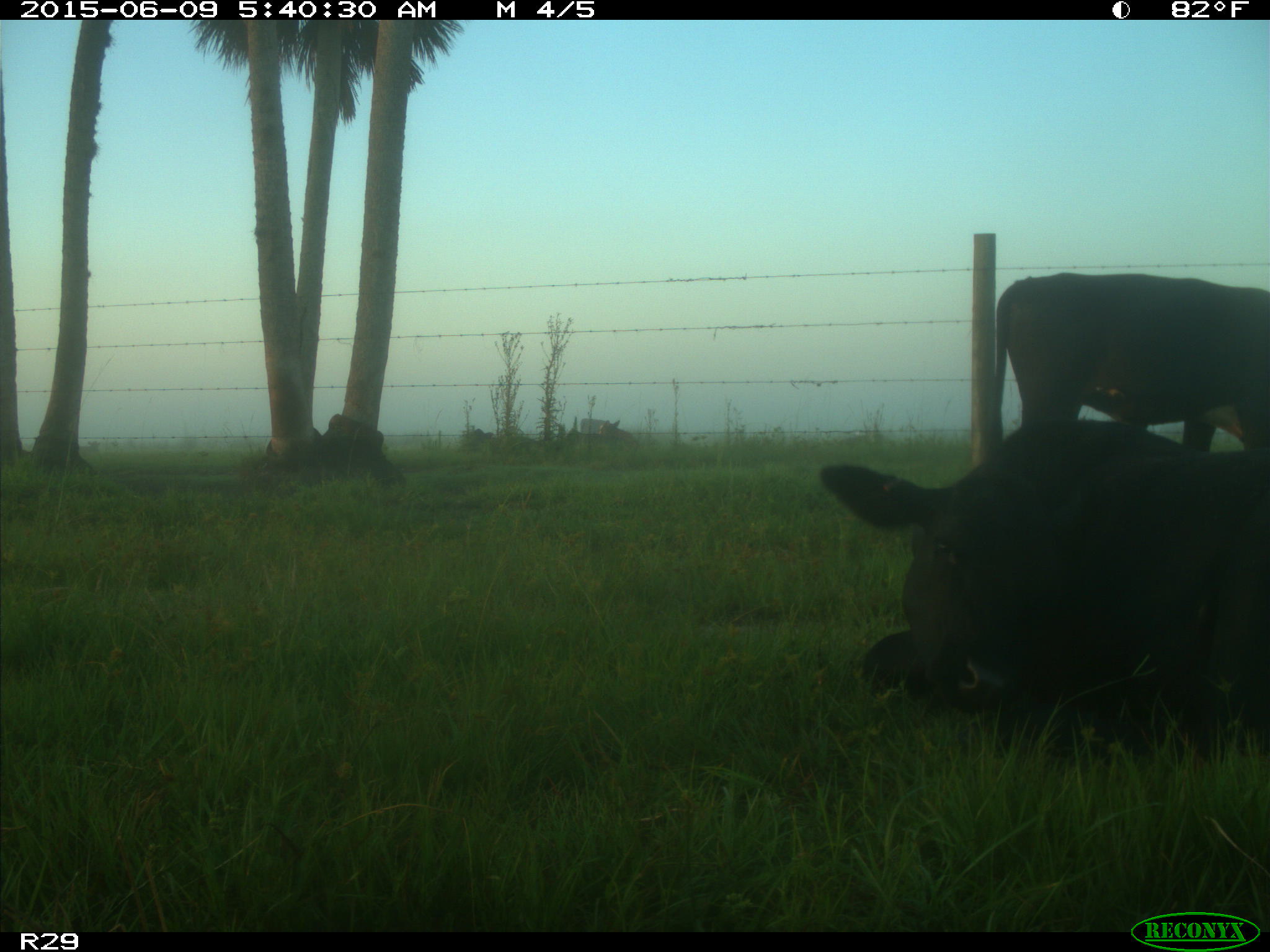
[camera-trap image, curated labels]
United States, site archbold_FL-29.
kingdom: Animalia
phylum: Chordata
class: Mammalia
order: Artiodactyla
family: Bovidae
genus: Bos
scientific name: Bos taurus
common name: domestic cow